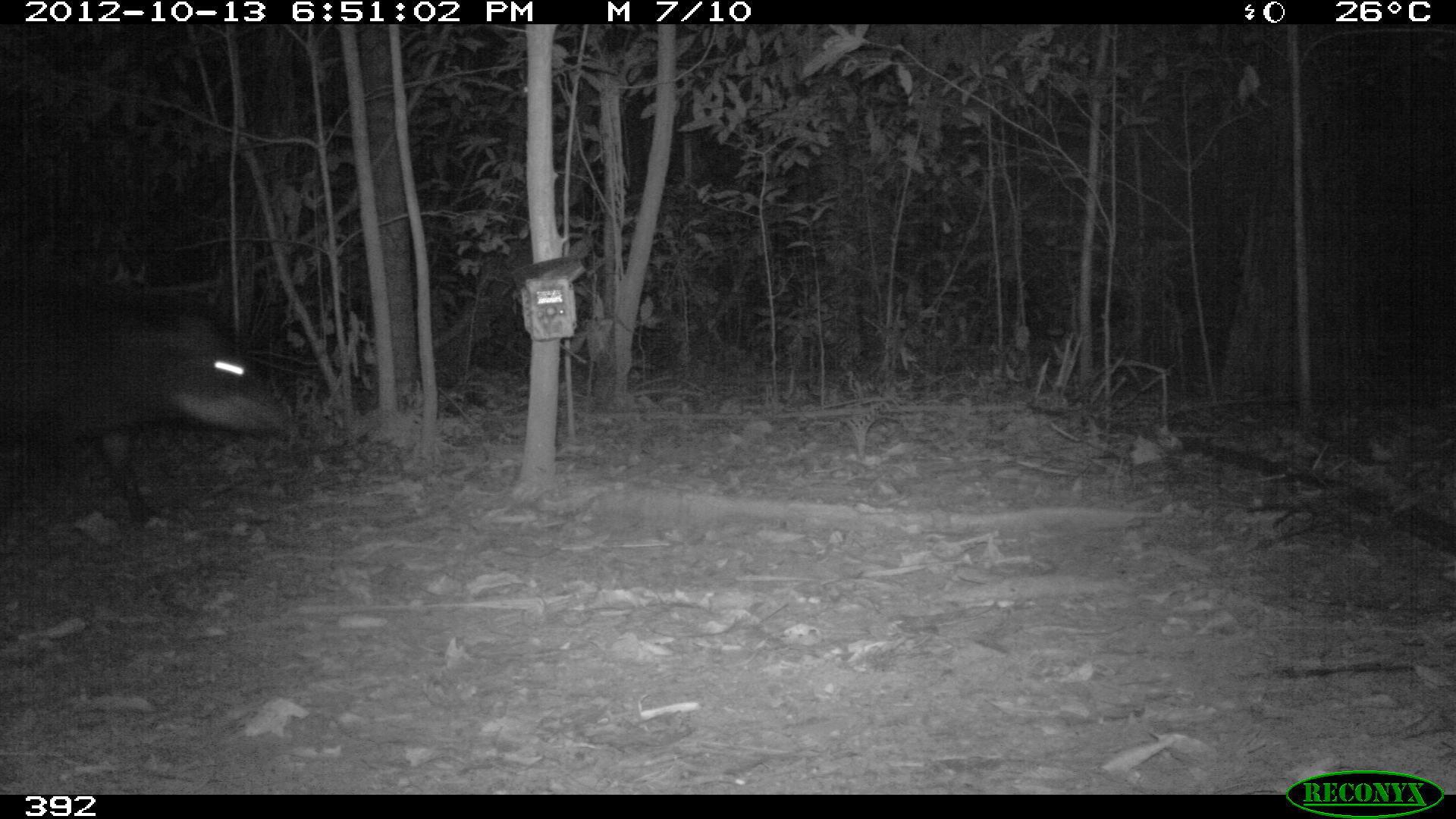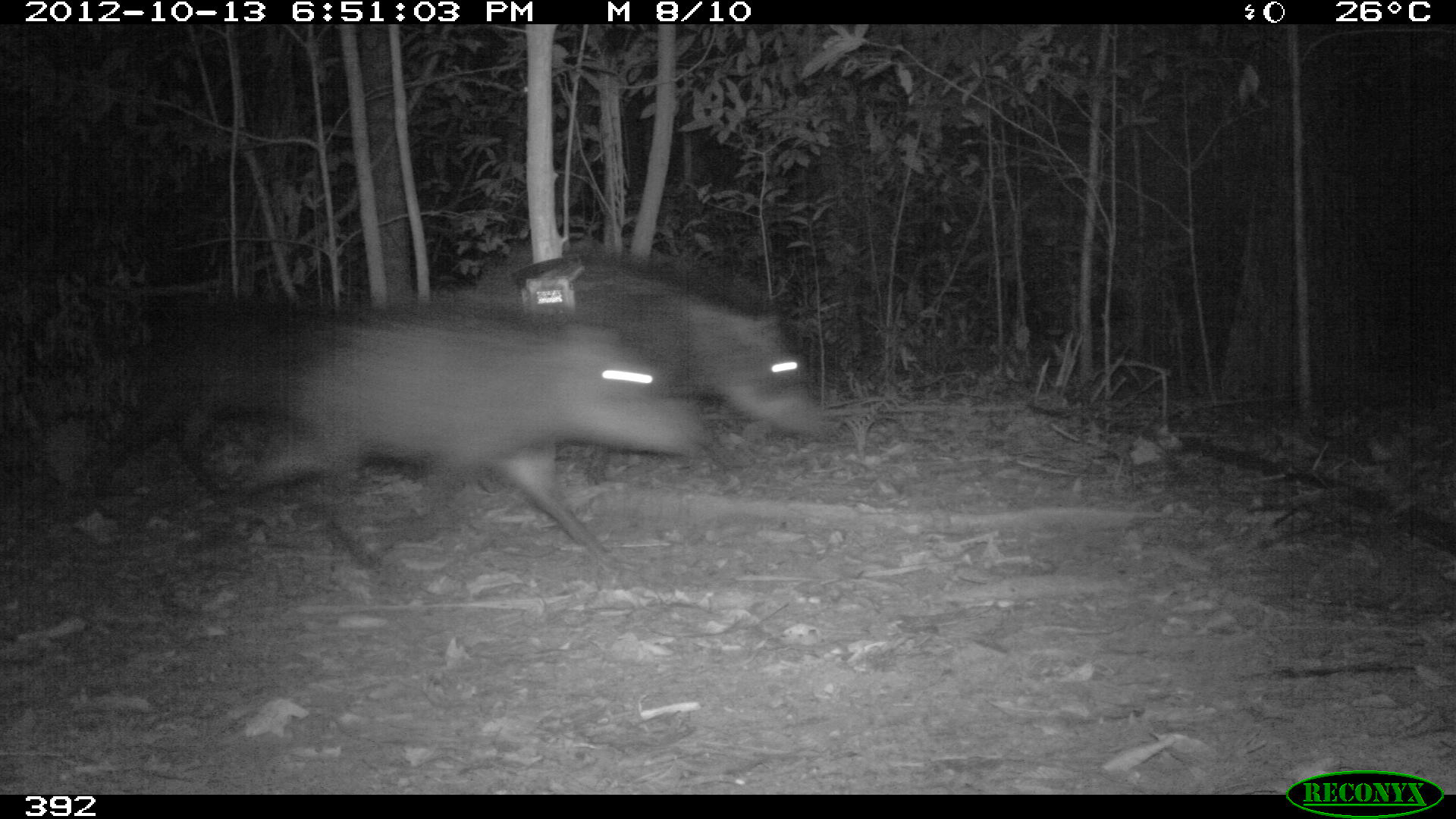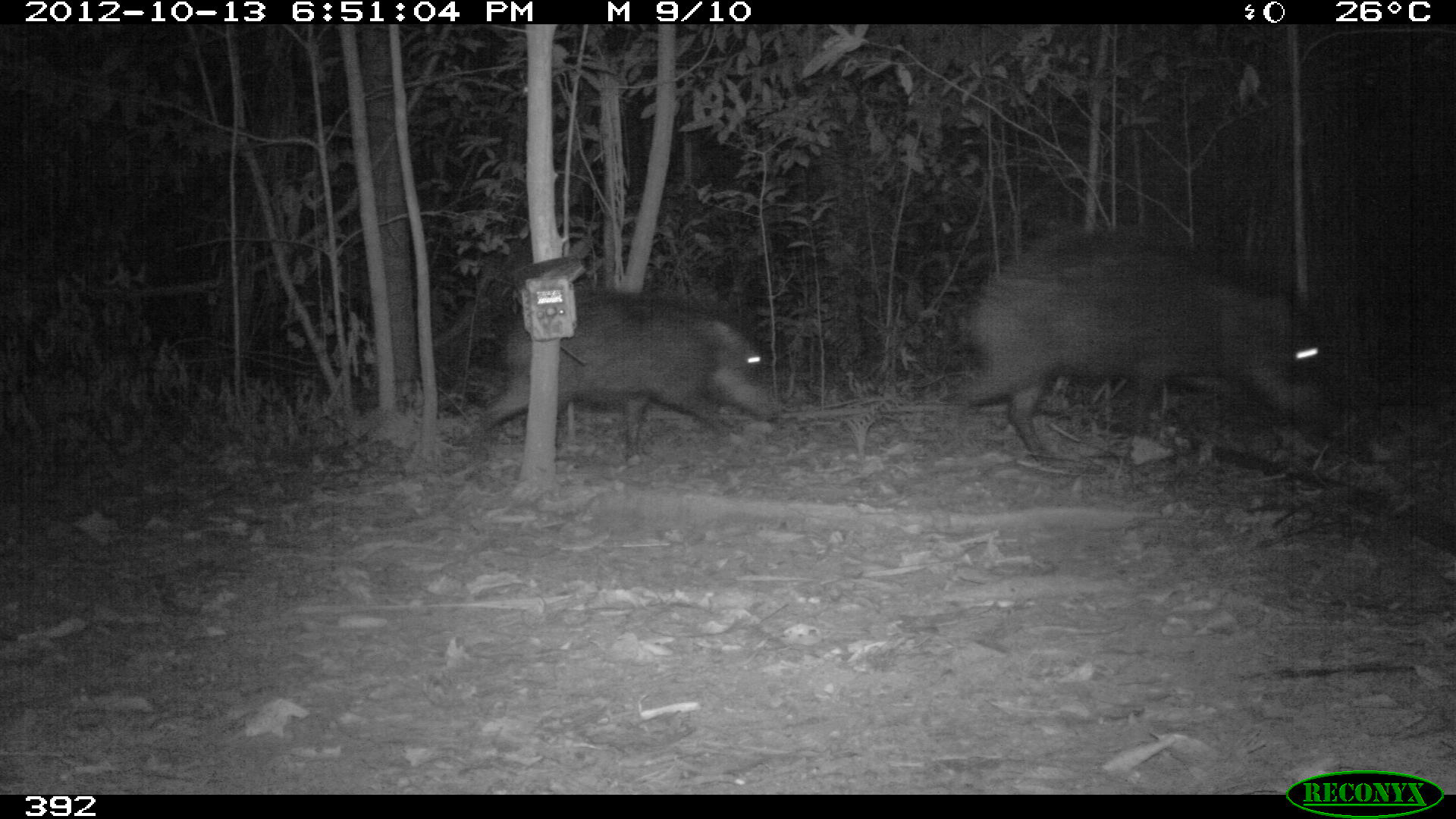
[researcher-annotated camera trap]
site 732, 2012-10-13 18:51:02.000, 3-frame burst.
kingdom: Animalia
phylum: Chordata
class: Mammalia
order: Artiodactyla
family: Tayassuidae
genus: Tayassu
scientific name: Tayassu pecari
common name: white-lipped peccary